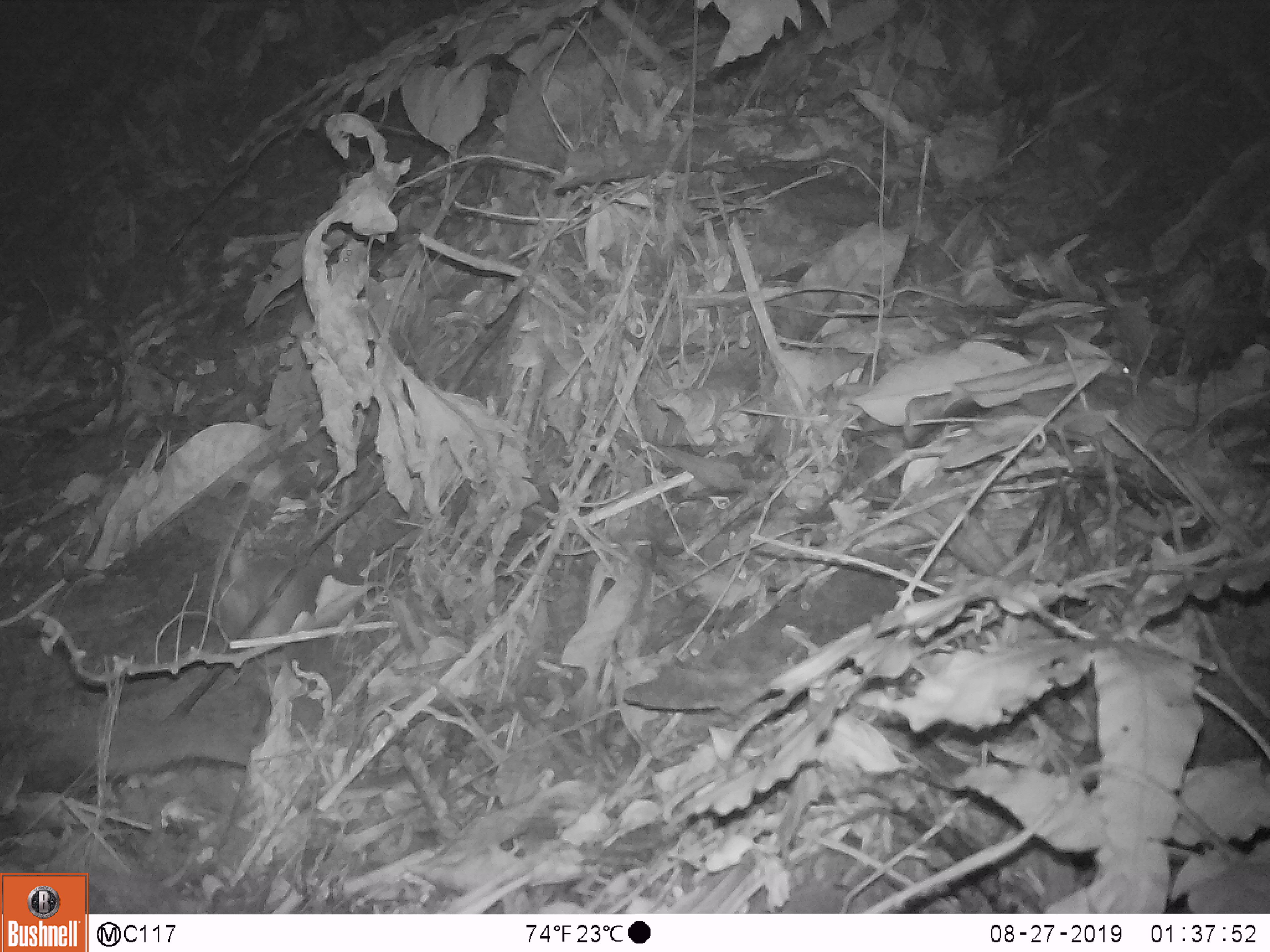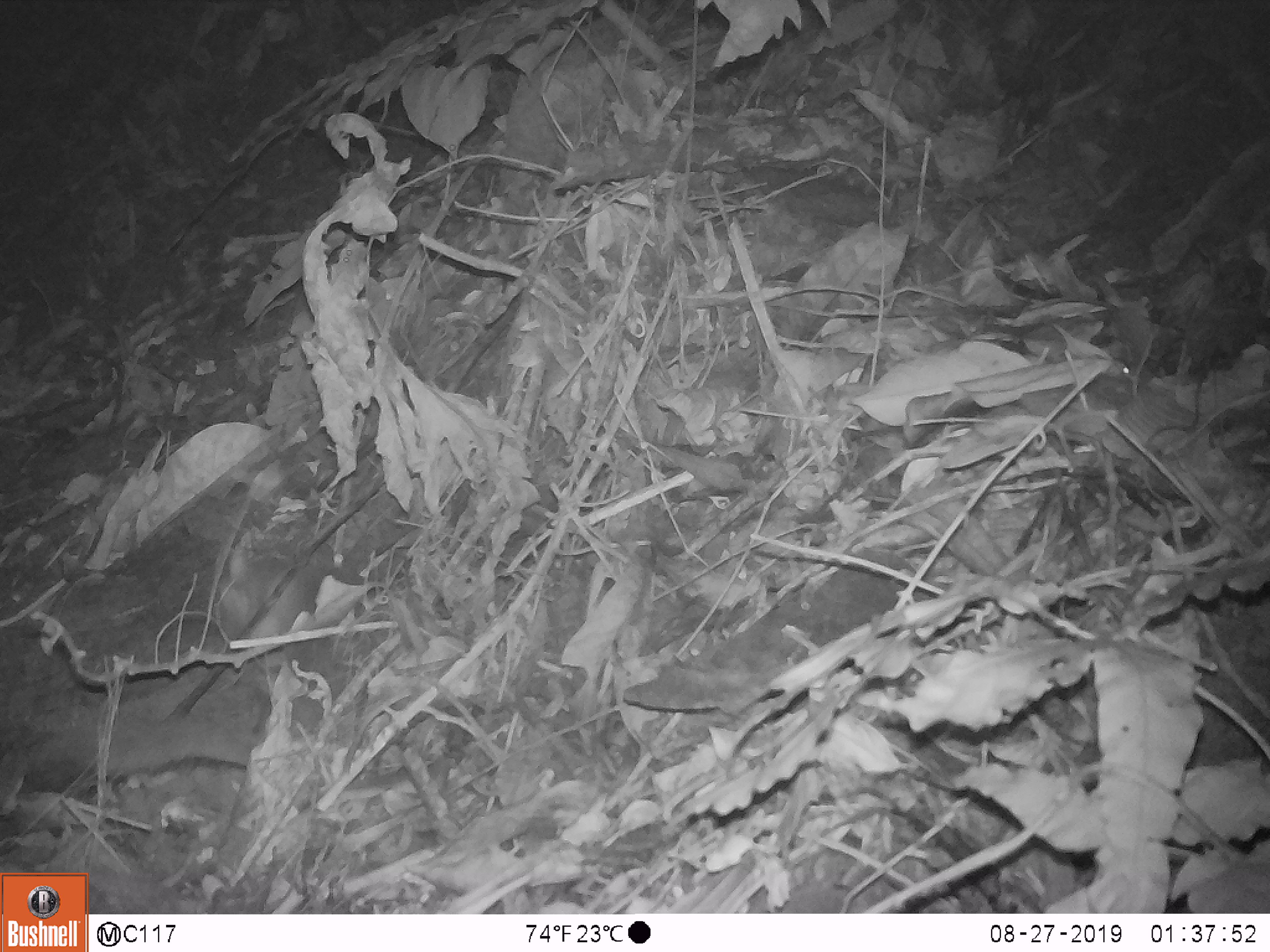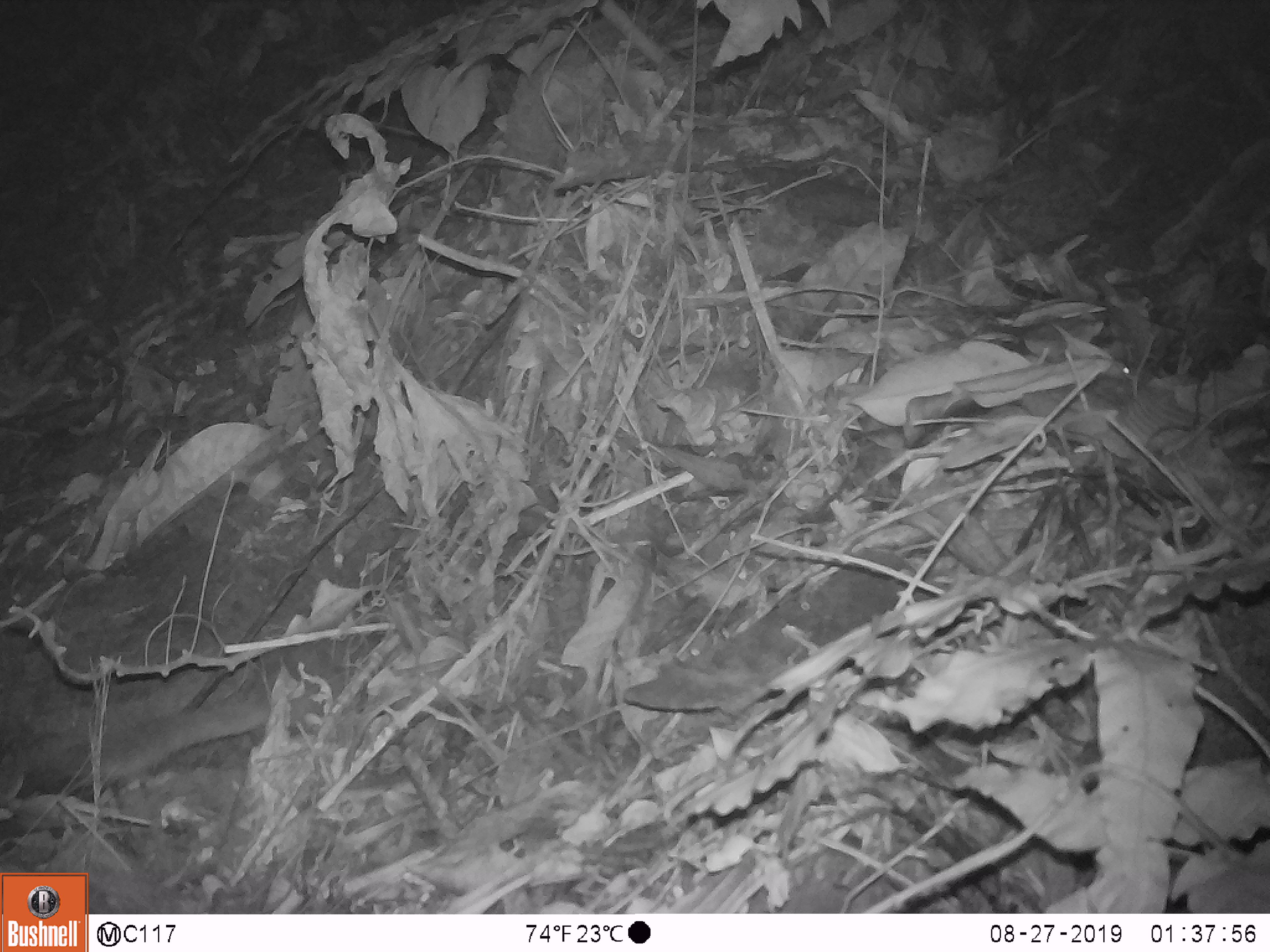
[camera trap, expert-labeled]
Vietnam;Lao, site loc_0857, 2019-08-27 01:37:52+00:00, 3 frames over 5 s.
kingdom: Animalia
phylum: Chordata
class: Mammalia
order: Carnivora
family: Mustelidae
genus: Melogale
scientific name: Melogale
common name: ferret badger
Ferret badger (Melogale). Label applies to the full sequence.